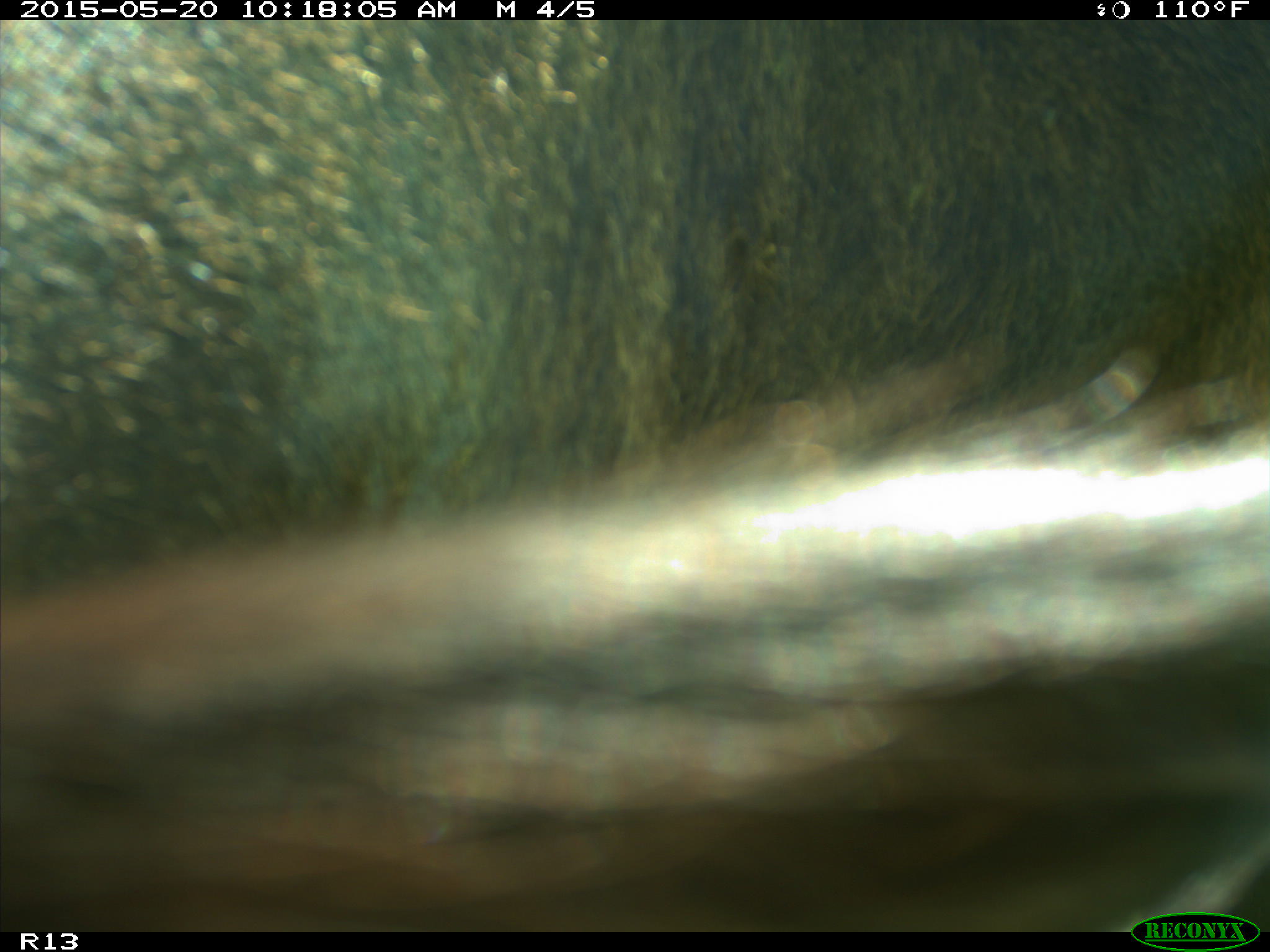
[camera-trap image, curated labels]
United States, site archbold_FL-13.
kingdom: Animalia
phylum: Chordata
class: Mammalia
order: Artiodactyla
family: Bovidae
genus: Bos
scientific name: Bos taurus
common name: domestic cow